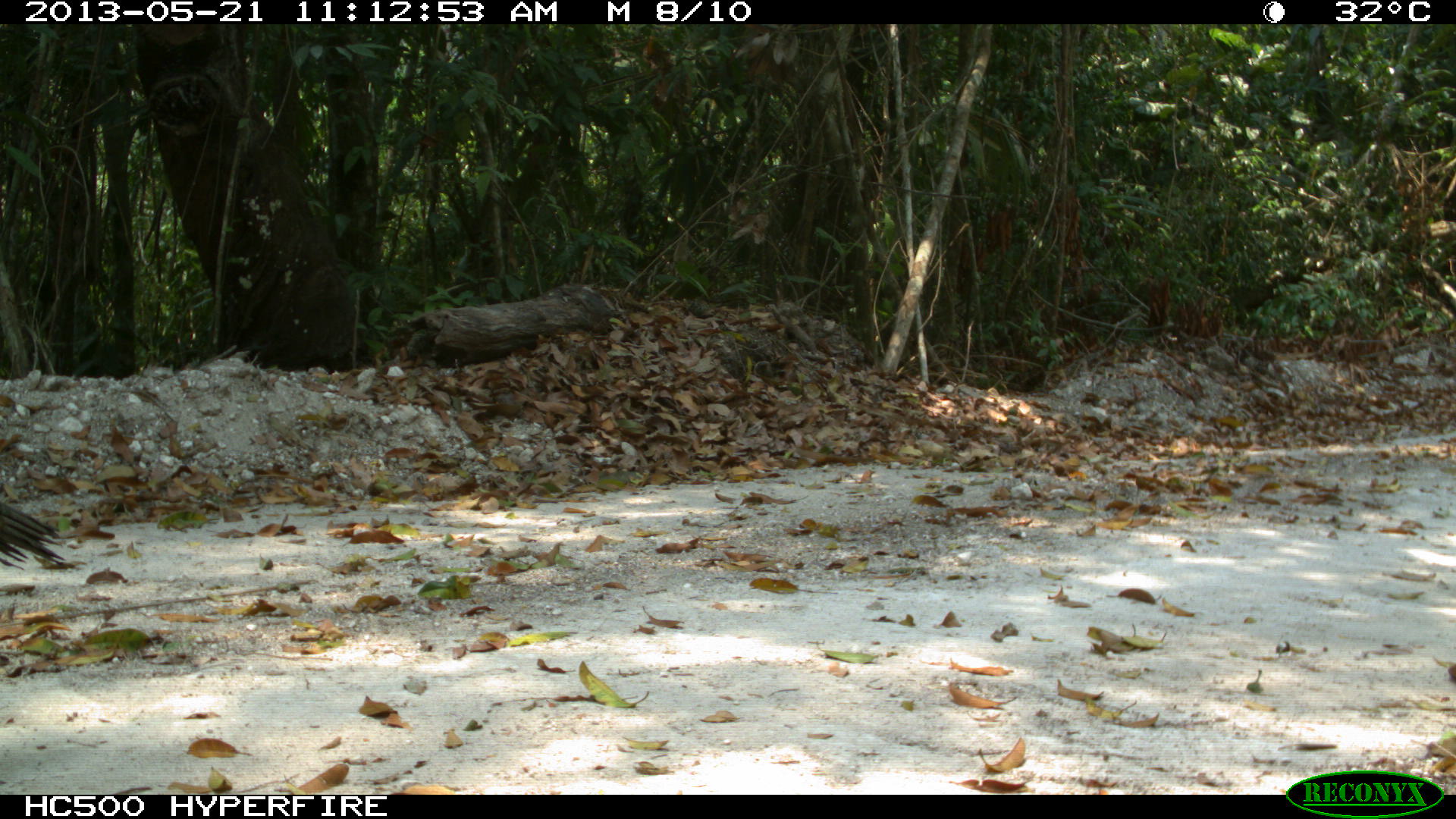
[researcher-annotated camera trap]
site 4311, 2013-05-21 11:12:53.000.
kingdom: Animalia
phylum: Chordata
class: Aves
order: Galliformes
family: Phasianidae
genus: Meleagris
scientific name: Meleagris ocellata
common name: ocellated turkey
Meleagris ocellata (ocellated turkey), count 1, sex male.